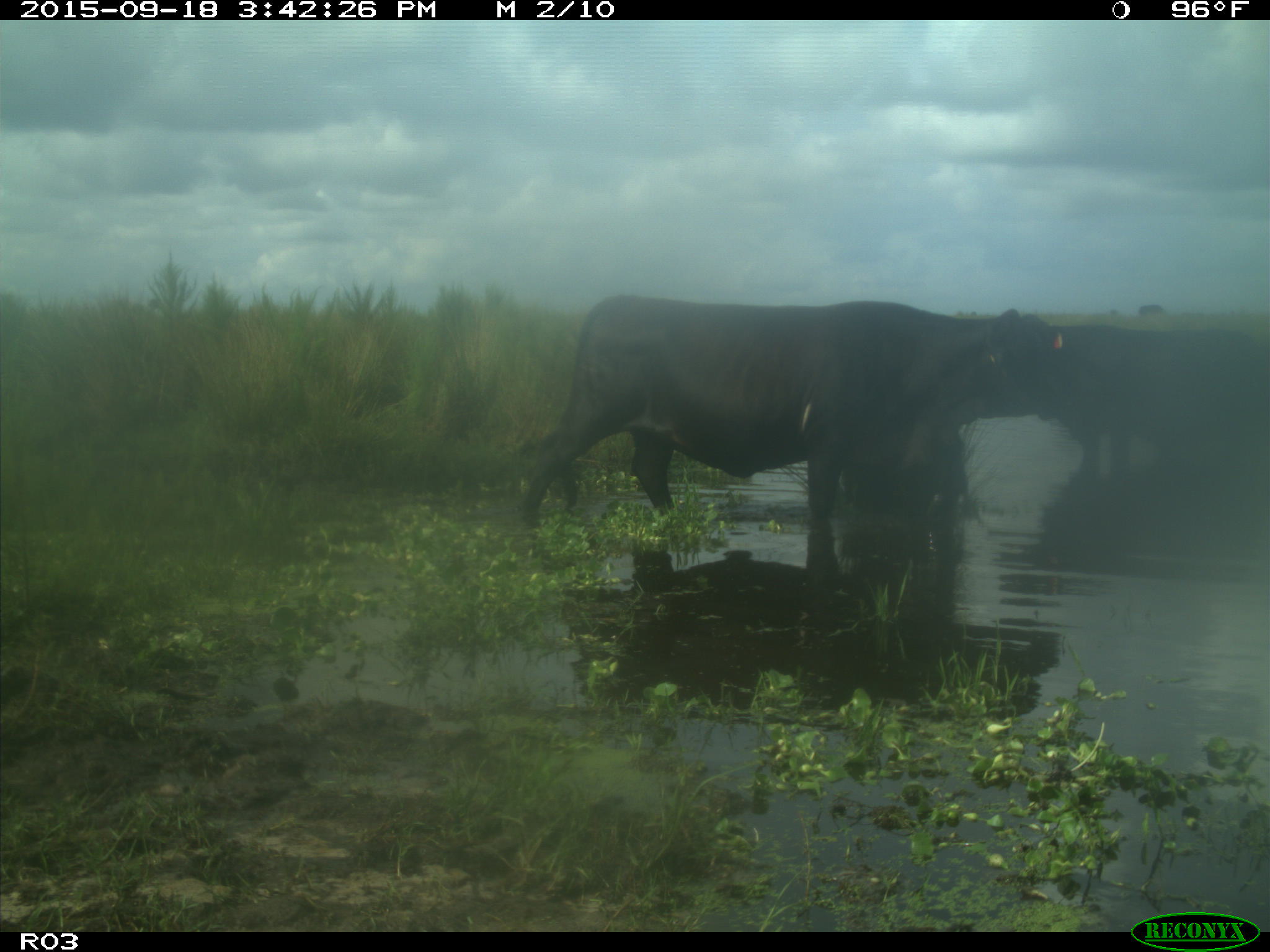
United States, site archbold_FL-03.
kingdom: Animalia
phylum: Chordata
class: Mammalia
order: Artiodactyla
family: Bovidae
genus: Bos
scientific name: Bos taurus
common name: domestic cow